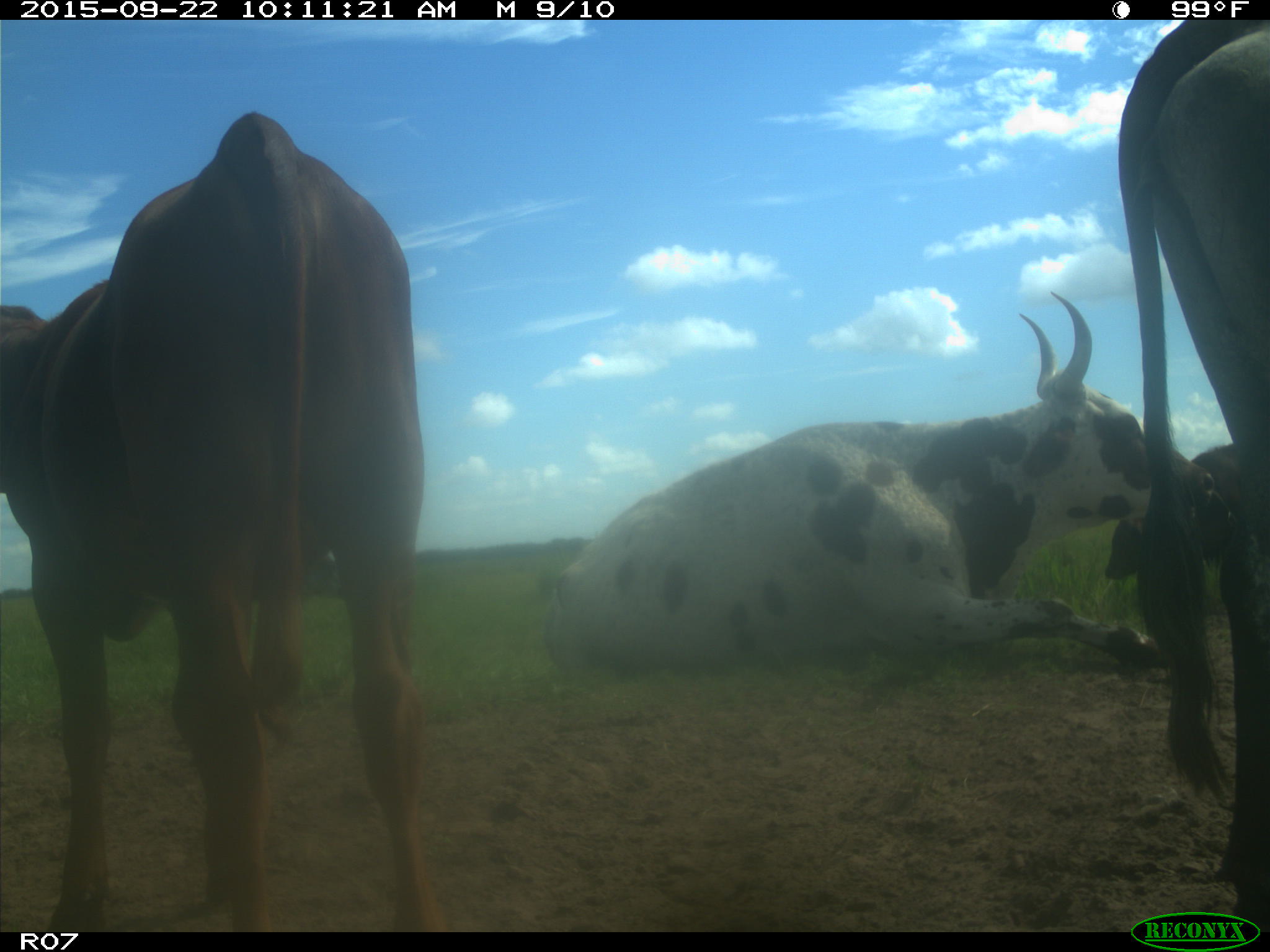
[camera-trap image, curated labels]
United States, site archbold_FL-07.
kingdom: Animalia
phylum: Chordata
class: Mammalia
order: Artiodactyla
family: Bovidae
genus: Bos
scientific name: Bos taurus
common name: domestic cow